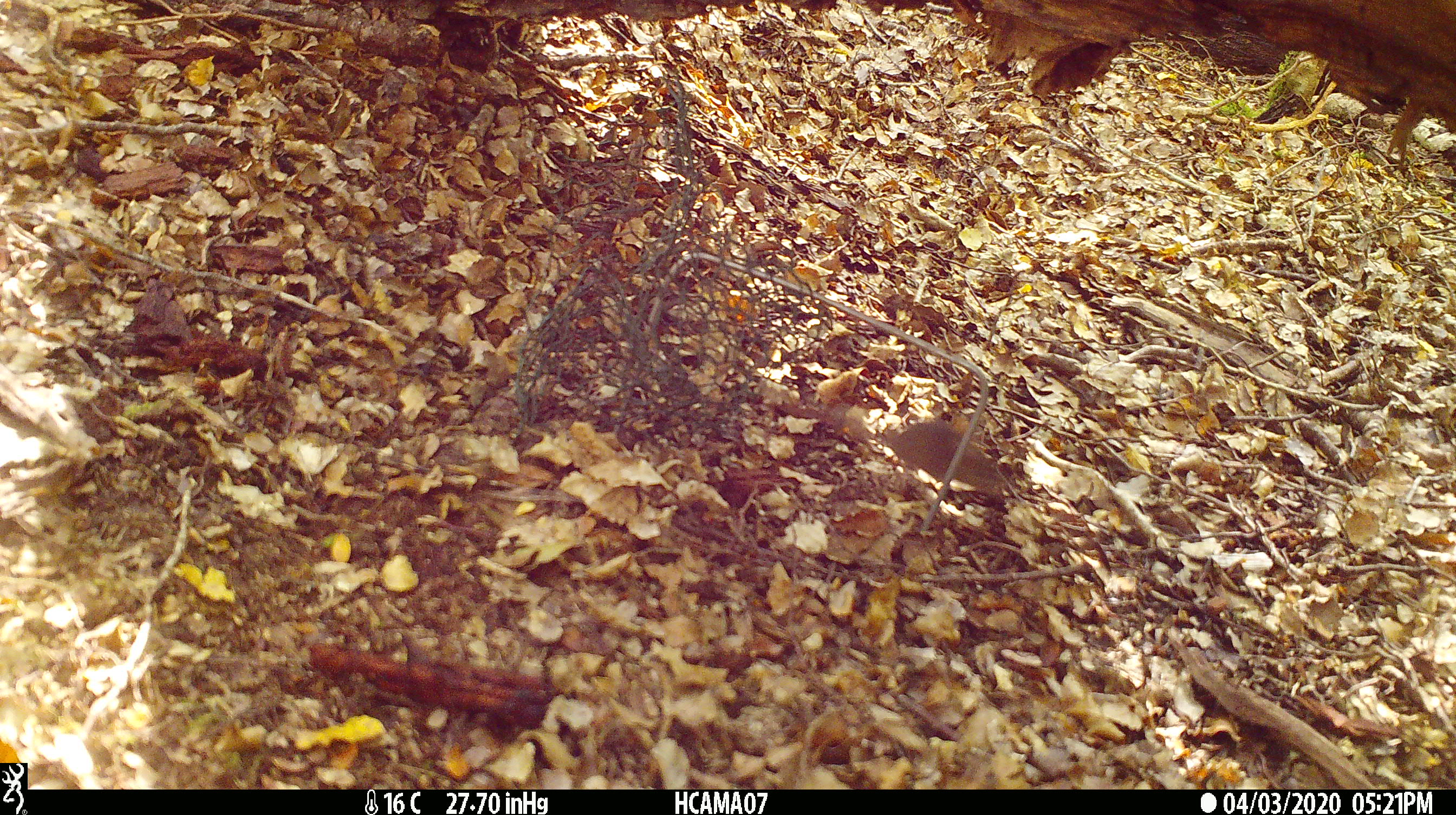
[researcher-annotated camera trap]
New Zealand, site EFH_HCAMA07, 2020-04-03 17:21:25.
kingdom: Animalia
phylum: Chordata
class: Mammalia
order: Rodentia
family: Muridae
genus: Mus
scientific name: Mus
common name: mouse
Mouse (Mus).